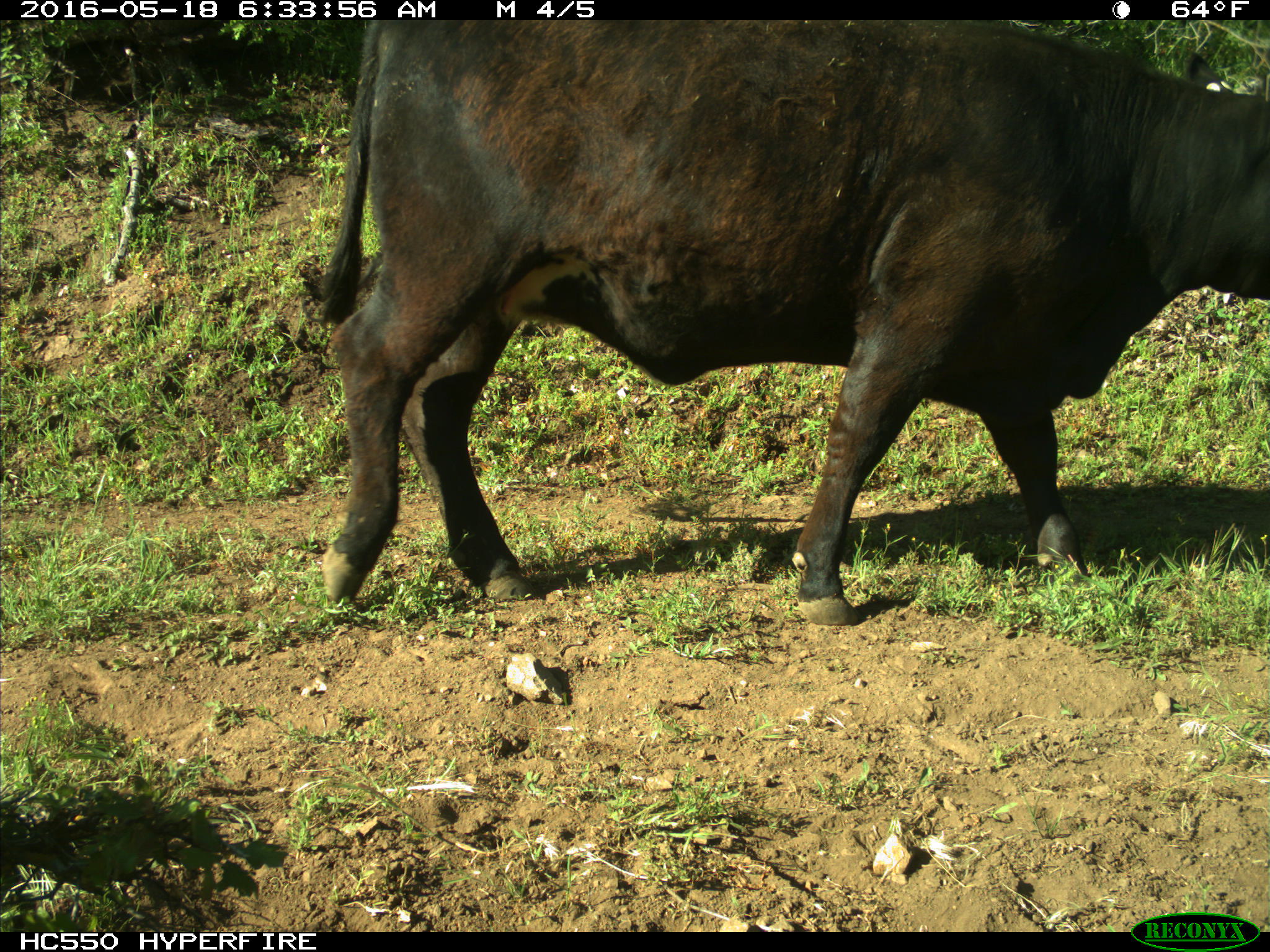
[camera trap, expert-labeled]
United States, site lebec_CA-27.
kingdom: Animalia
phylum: Chordata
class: Mammalia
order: Artiodactyla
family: Bovidae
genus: Bos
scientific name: Bos taurus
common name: domestic cow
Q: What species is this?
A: Bos taurus (domestic cow).